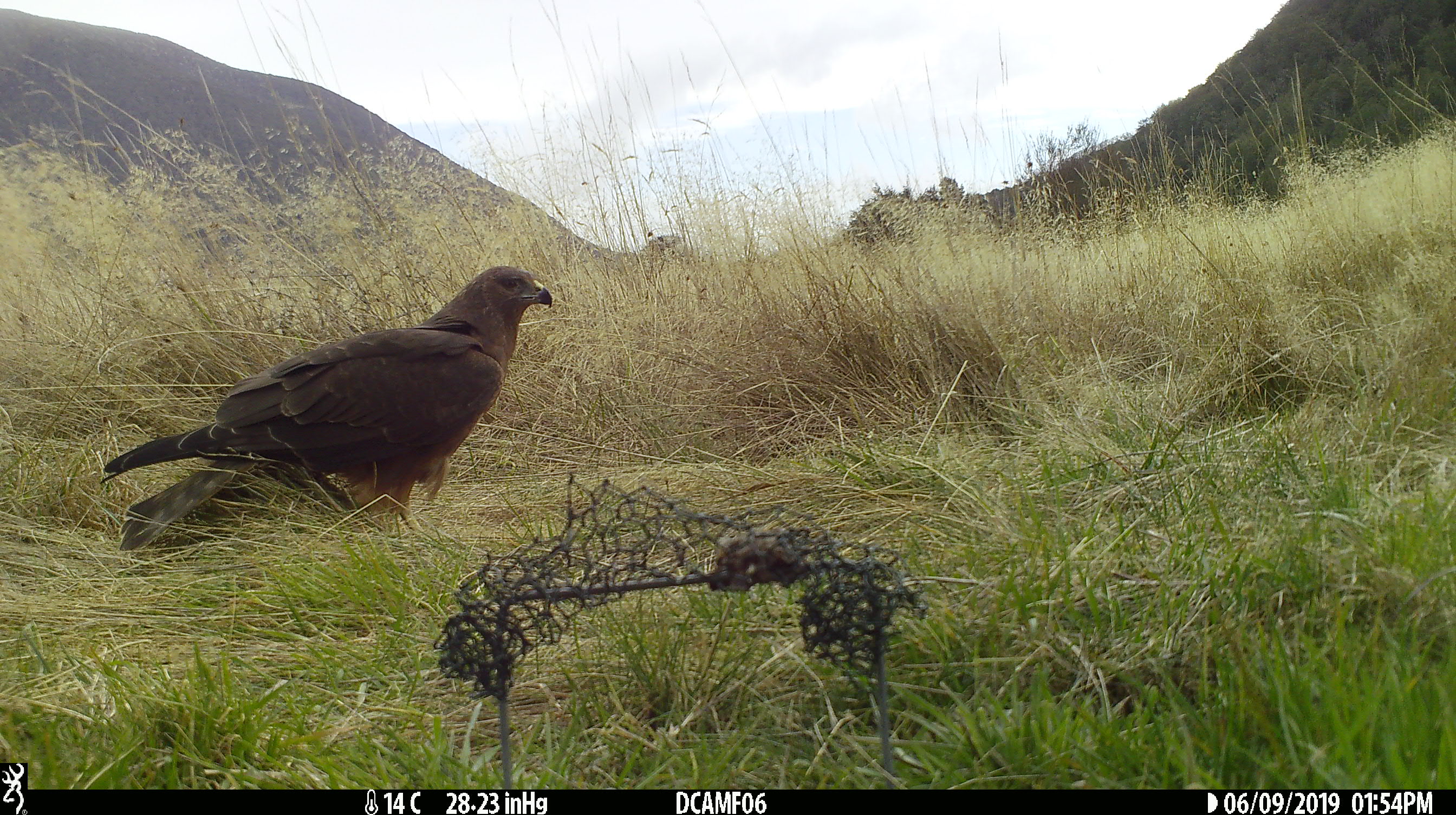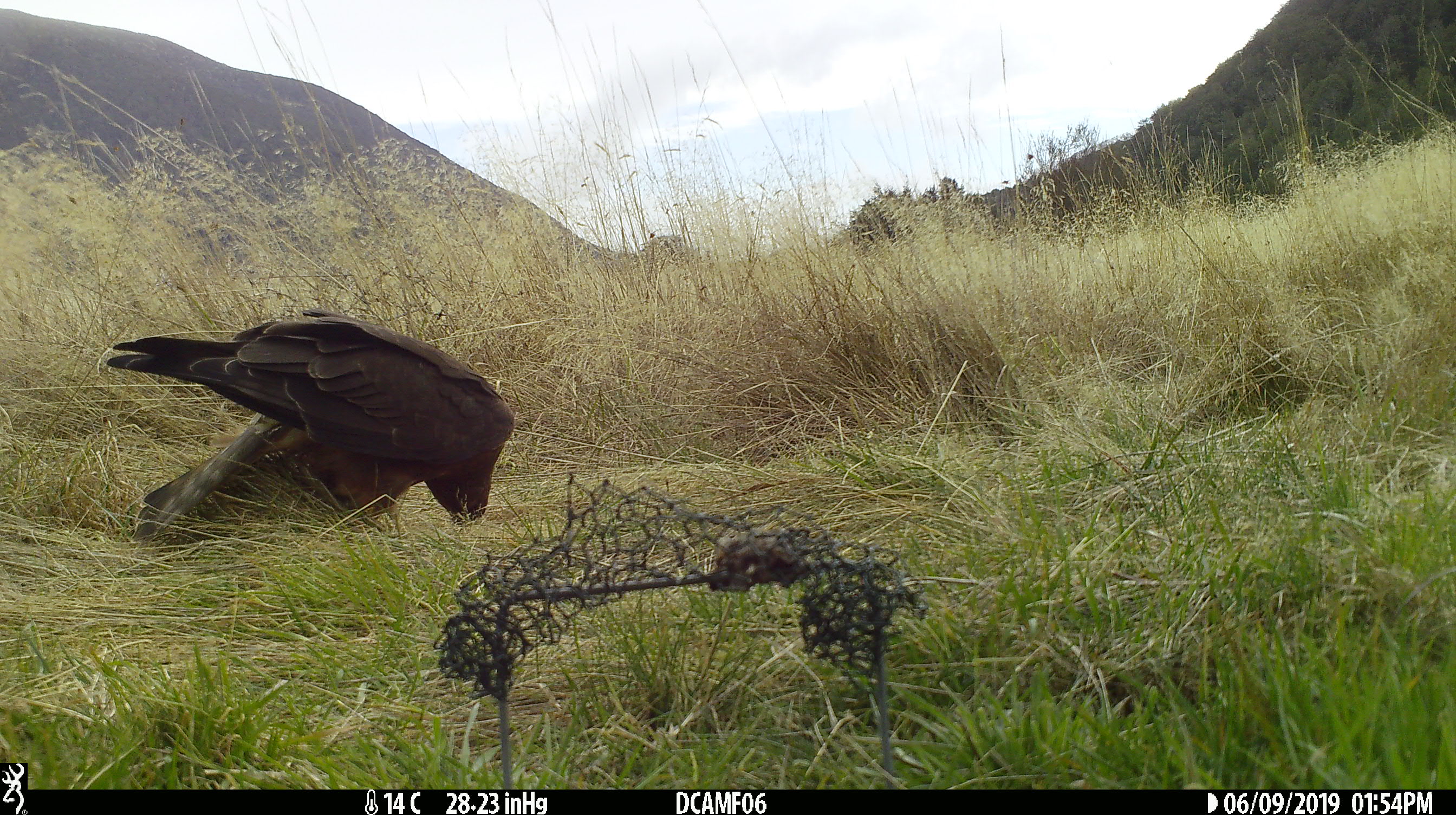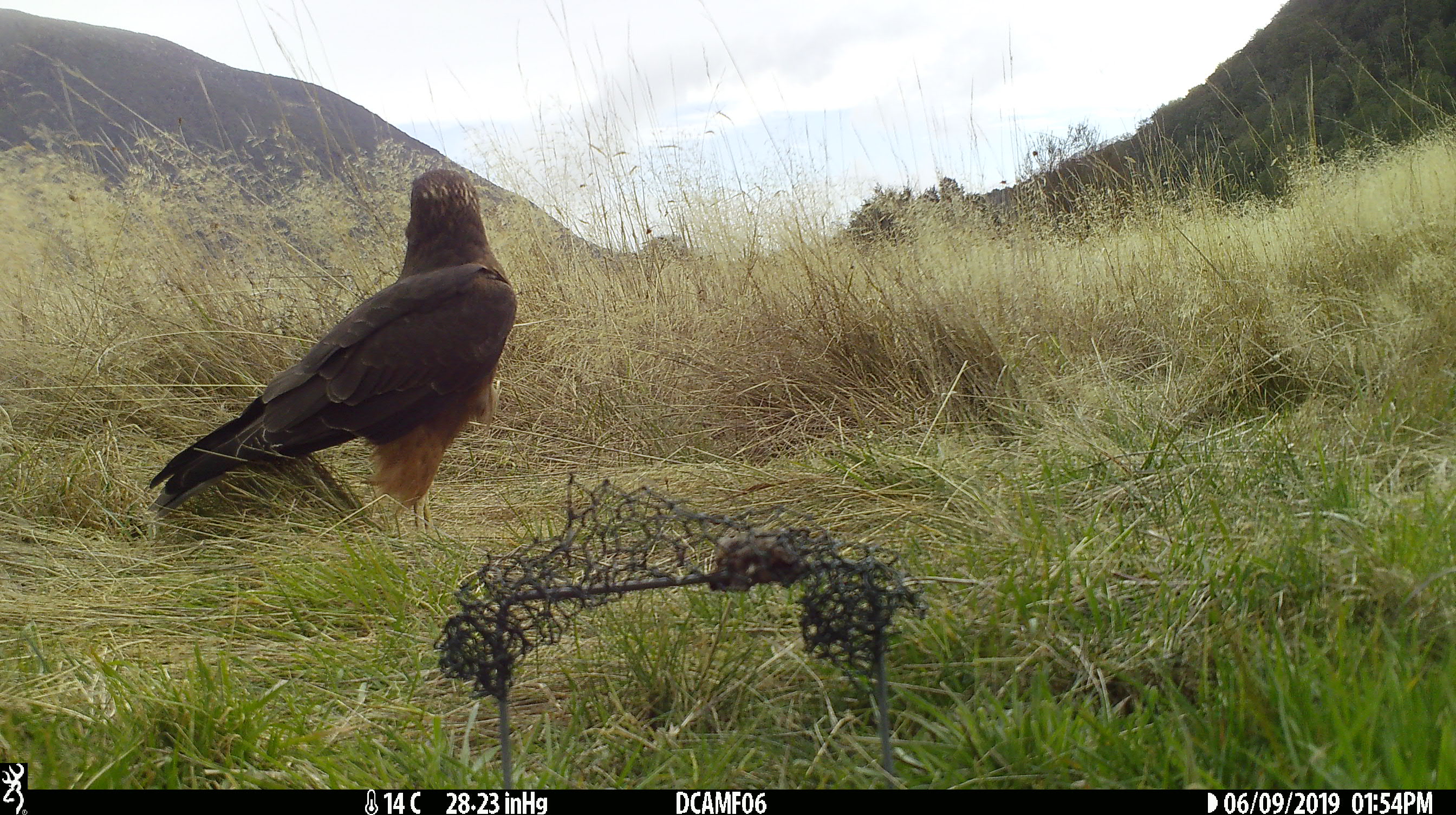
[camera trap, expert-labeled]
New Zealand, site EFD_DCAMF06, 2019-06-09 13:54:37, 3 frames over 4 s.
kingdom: Animalia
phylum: Chordata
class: Aves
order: Accipitriformes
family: Accipitridae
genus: Circus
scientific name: Circus approximans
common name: swamp harrier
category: harrier